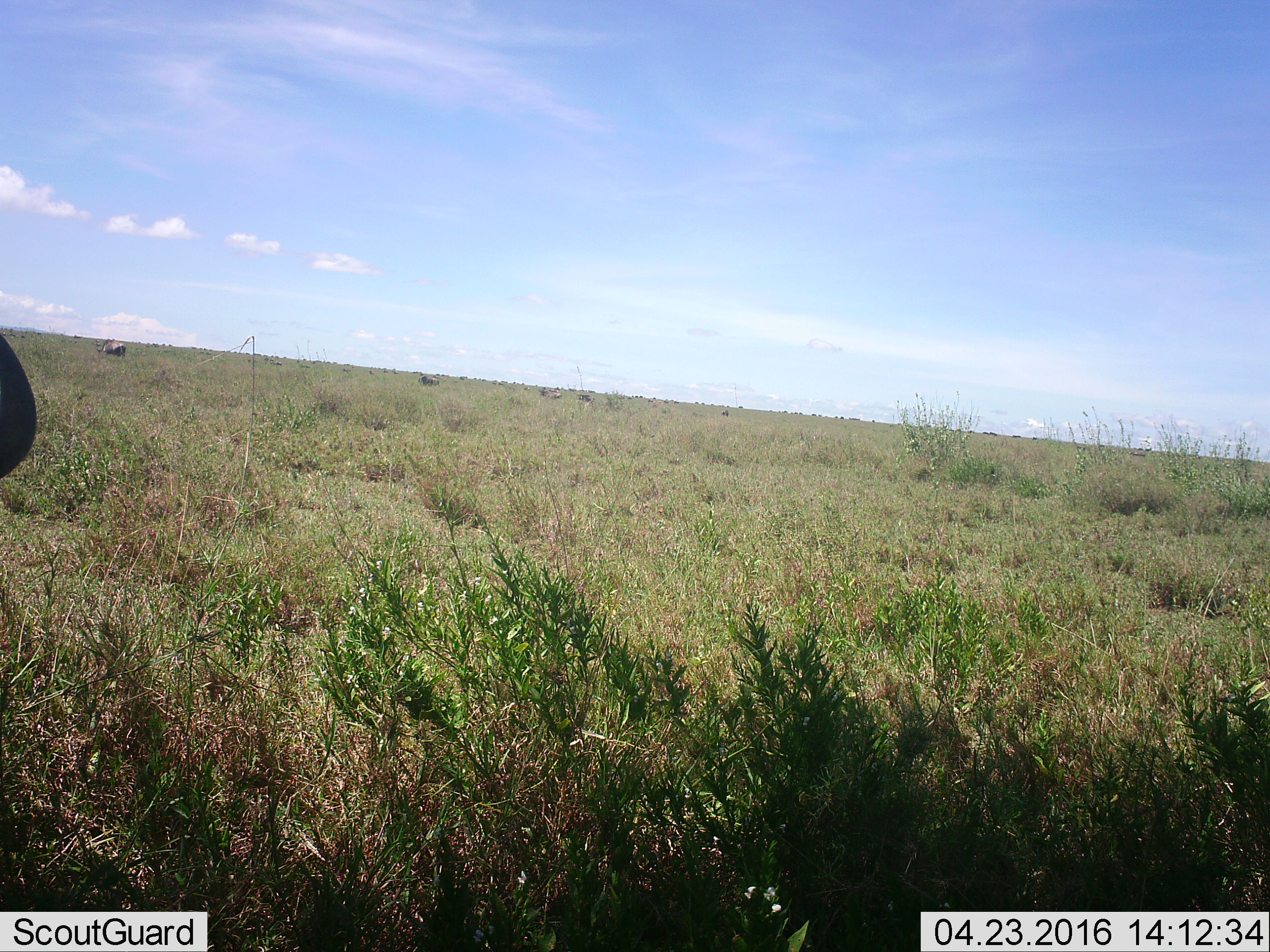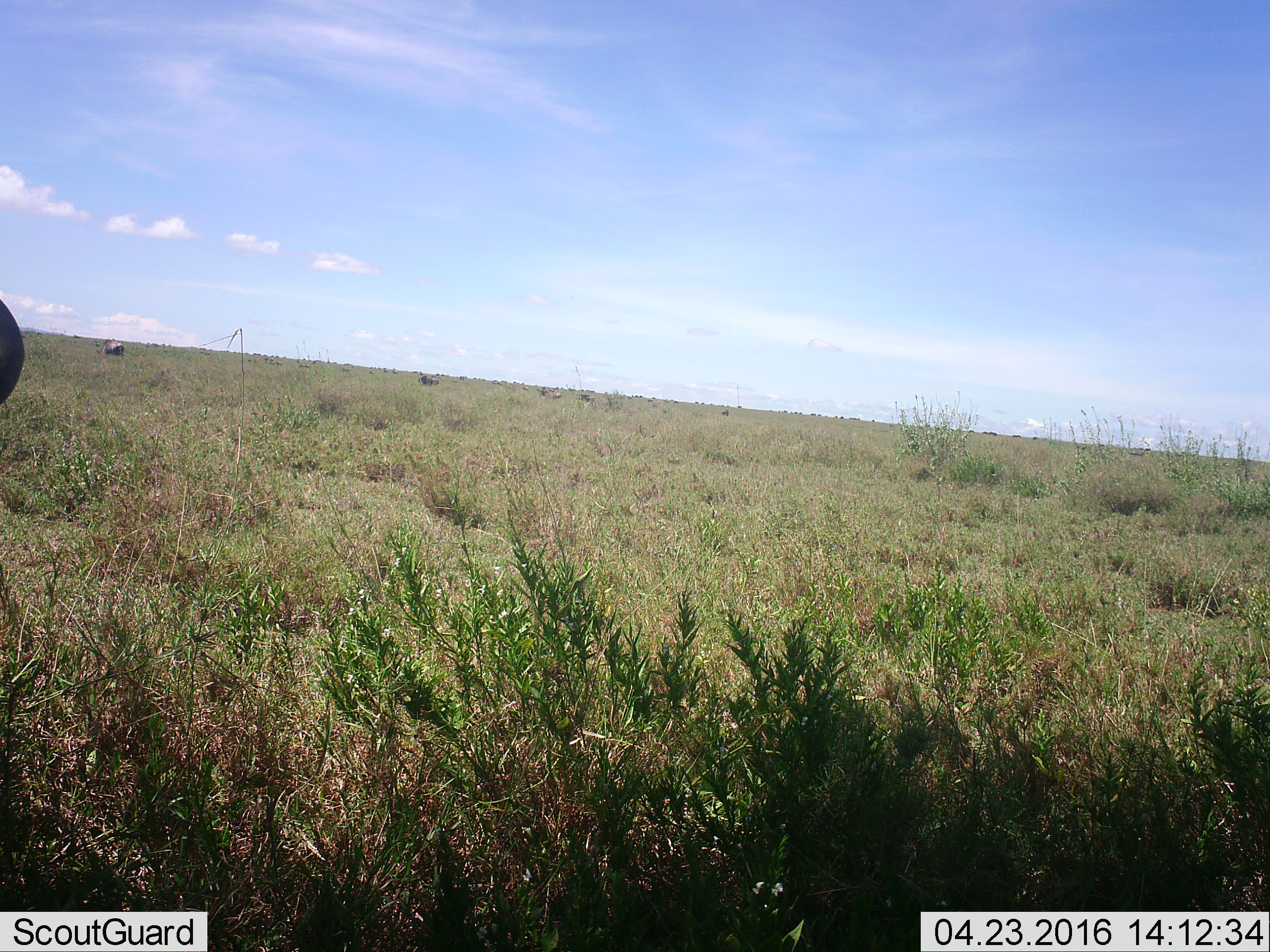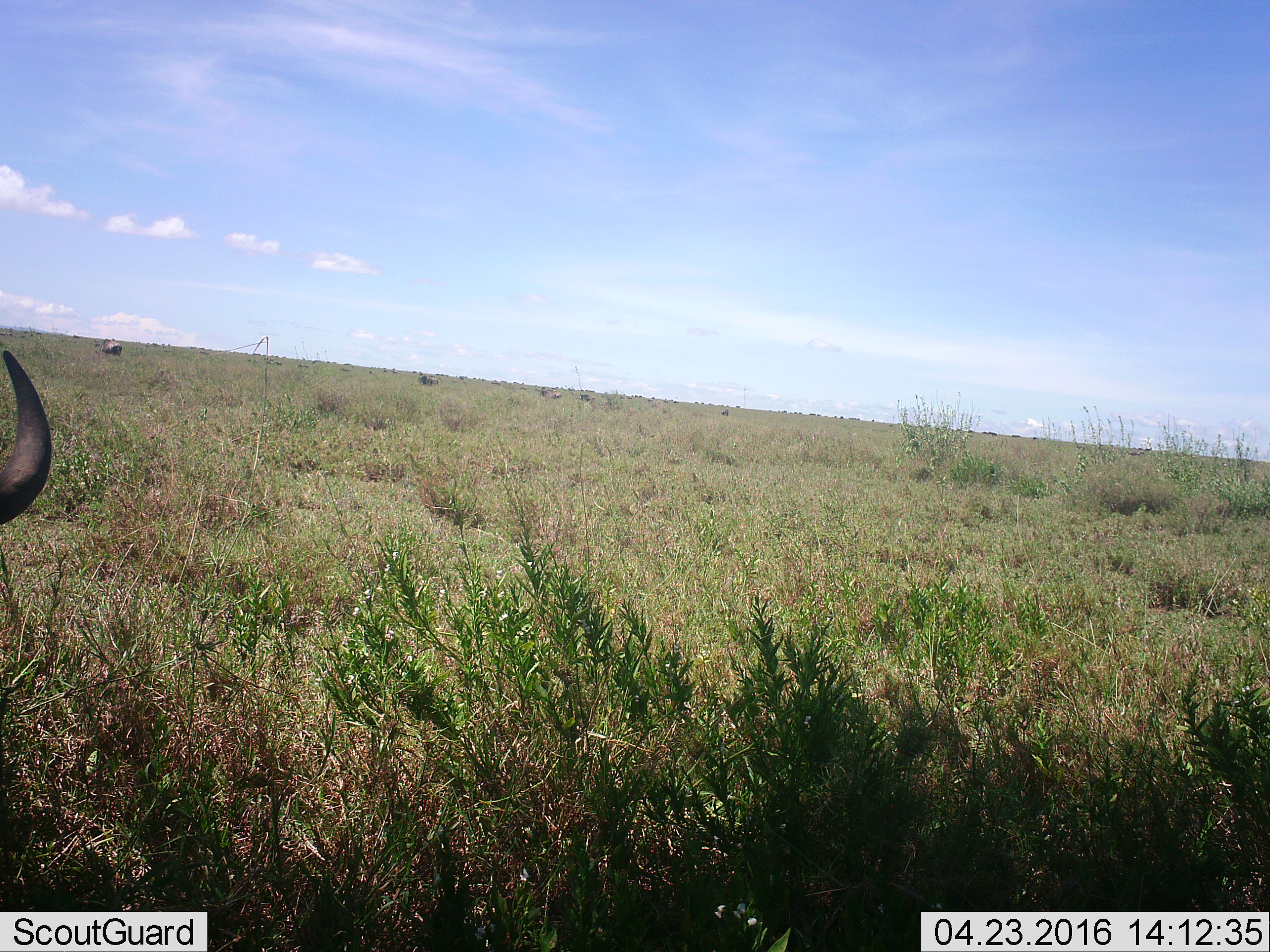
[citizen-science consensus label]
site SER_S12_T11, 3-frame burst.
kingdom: Animalia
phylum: Chordata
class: Mammalia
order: Artiodactyla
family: Bovidae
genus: Connochaetes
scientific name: Connochaetes taurinus taurinus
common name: blue wildebeest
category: wildebeestblue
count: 11-50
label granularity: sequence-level